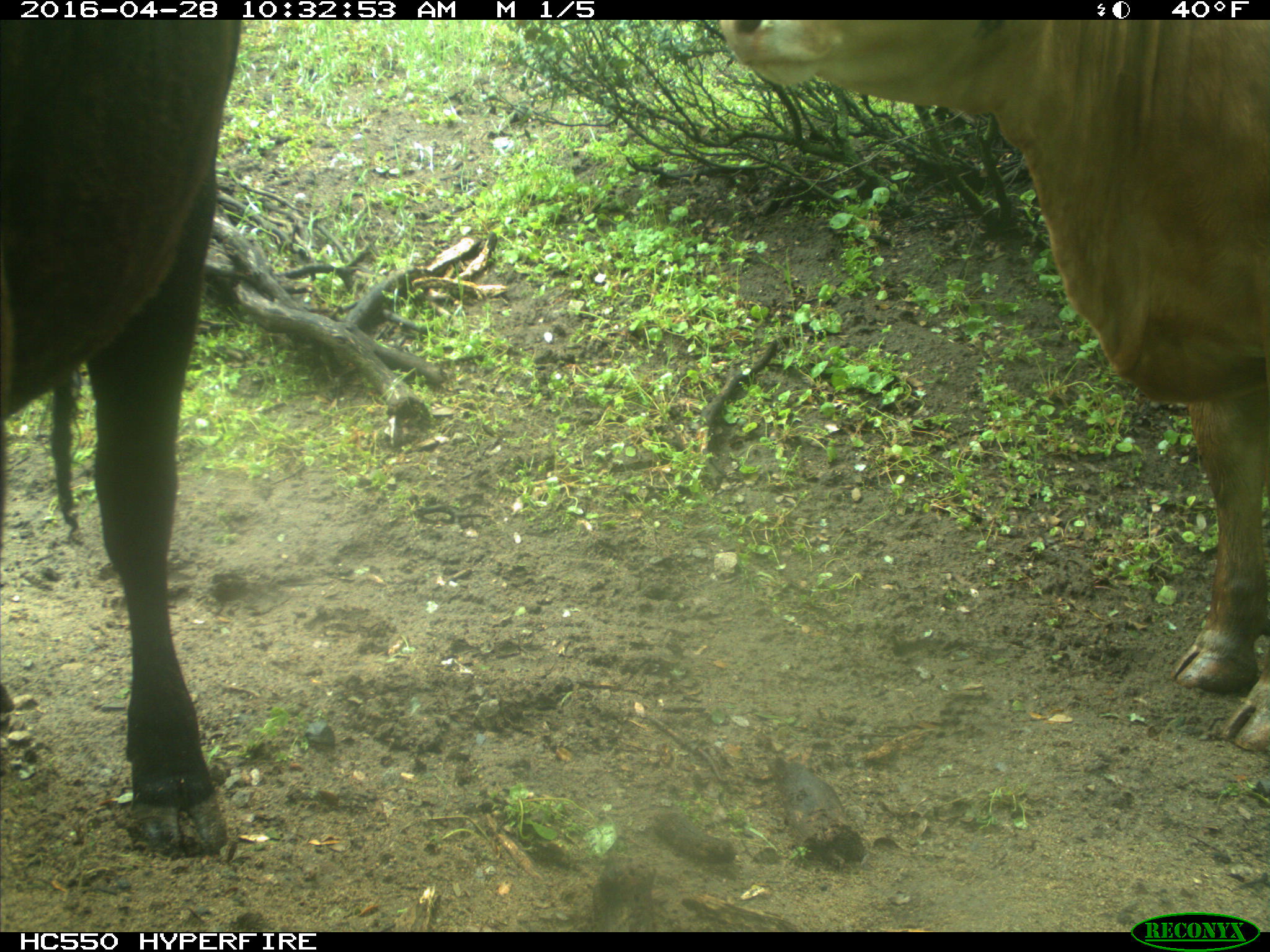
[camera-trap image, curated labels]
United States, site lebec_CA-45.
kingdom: Animalia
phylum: Chordata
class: Mammalia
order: Artiodactyla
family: Bovidae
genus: Bos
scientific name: Bos taurus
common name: domestic cow